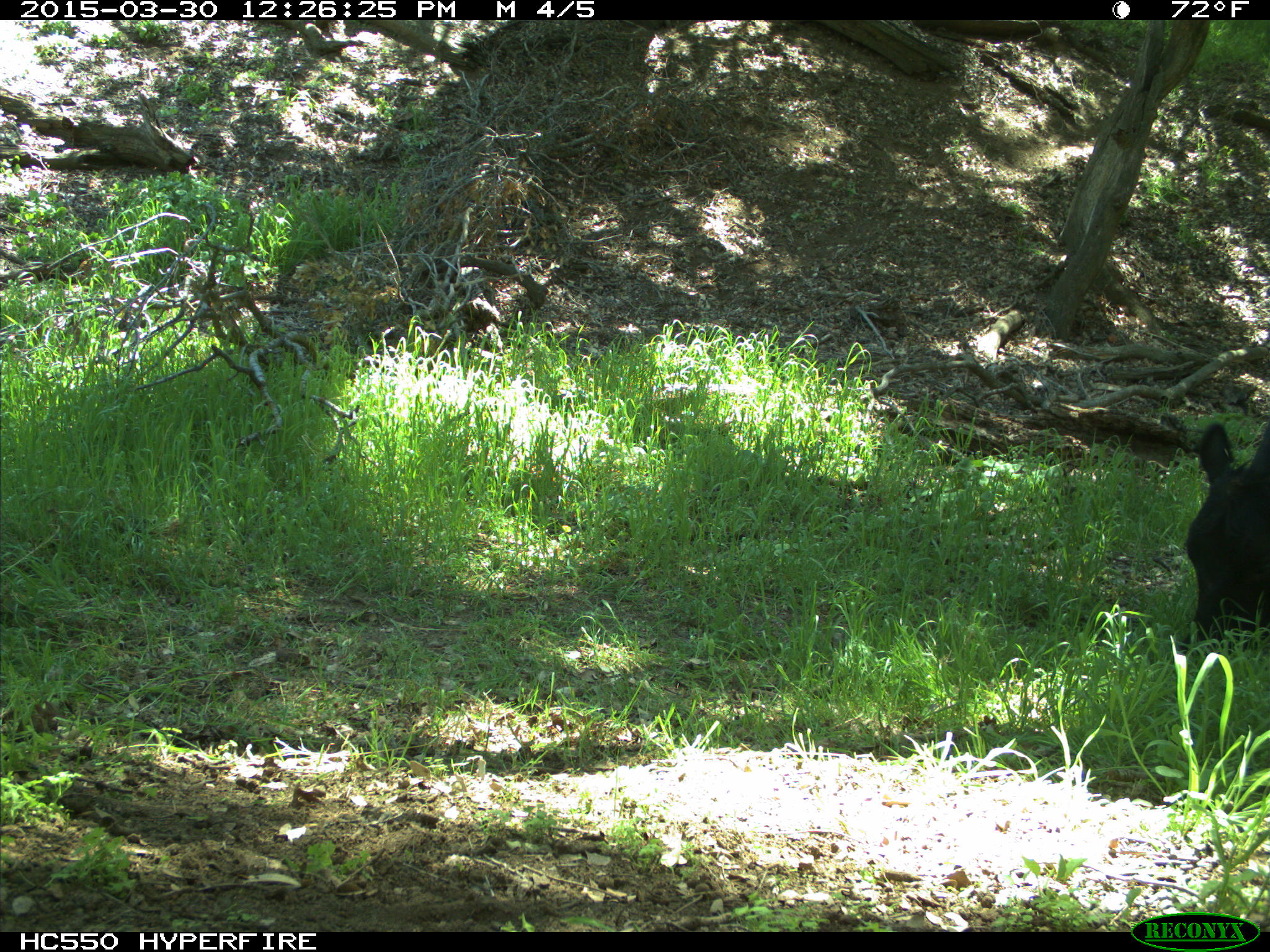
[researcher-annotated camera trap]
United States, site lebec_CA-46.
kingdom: Animalia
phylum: Chordata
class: Mammalia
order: Artiodactyla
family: Bovidae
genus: Bos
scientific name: Bos taurus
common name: domestic cow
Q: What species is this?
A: Bos taurus (domestic cow).